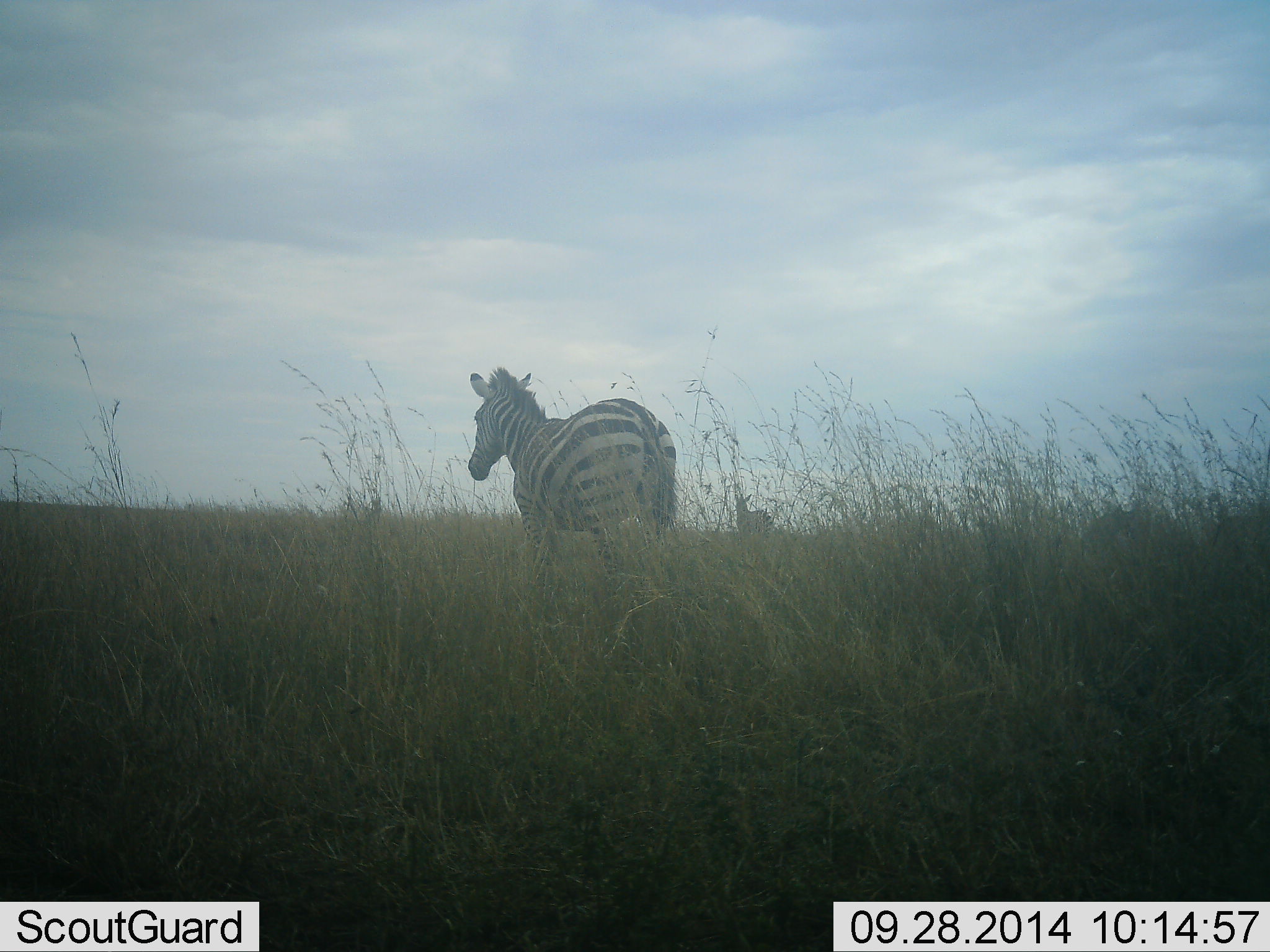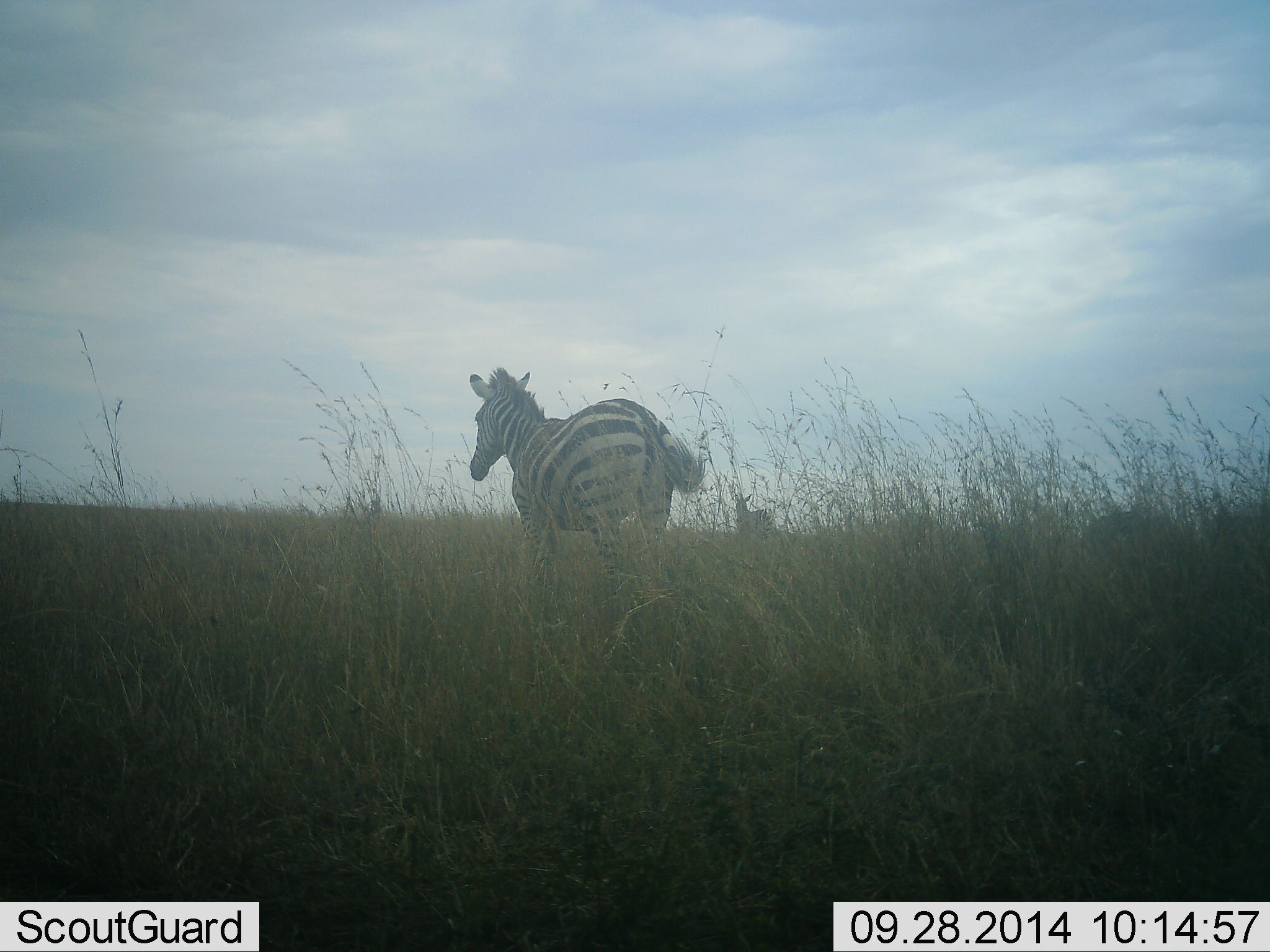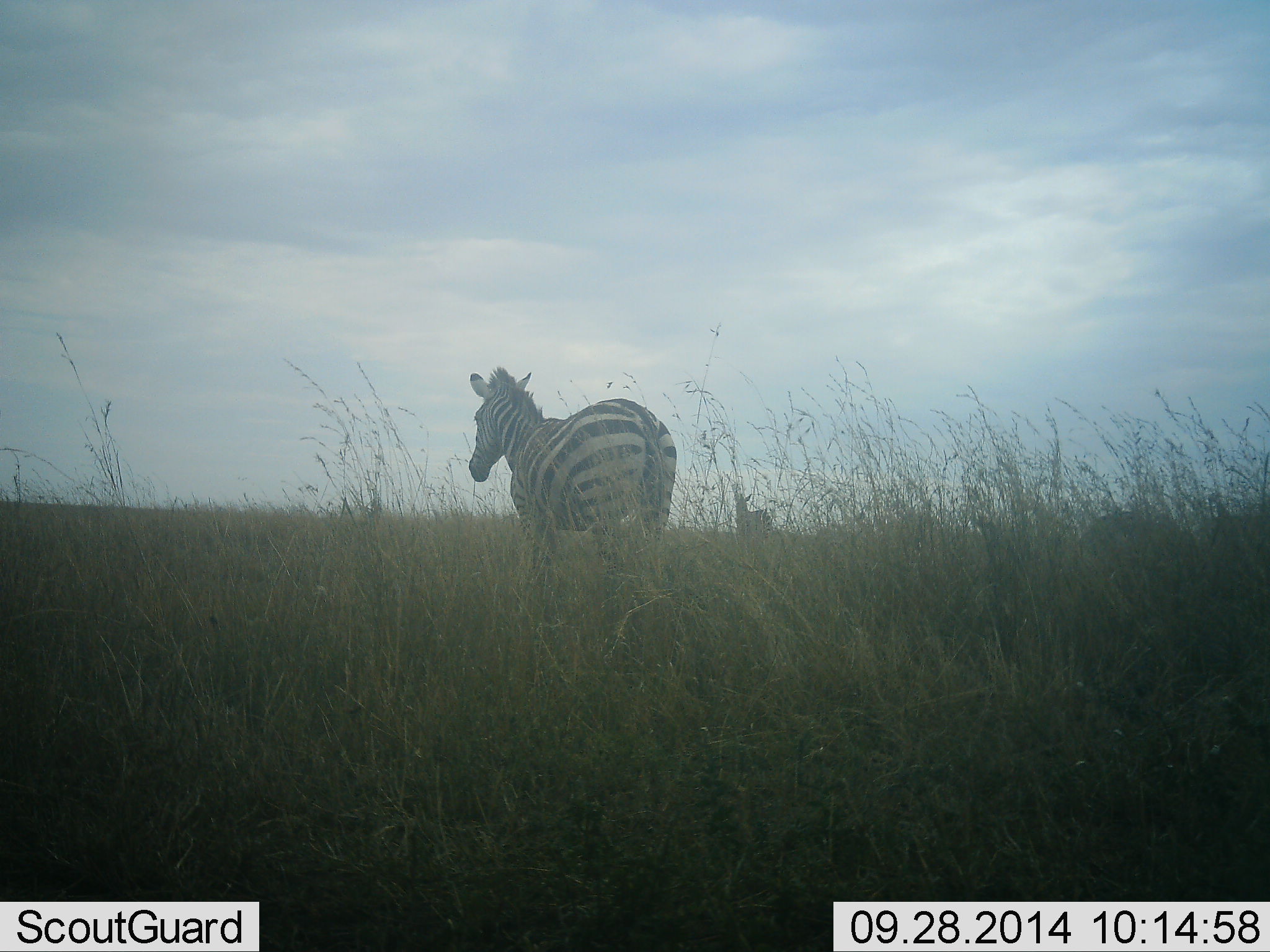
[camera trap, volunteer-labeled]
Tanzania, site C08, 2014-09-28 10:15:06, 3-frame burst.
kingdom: Animalia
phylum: Chordata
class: Mammalia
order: Perissodactyla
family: Equidae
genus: Equus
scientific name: Equus quagga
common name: plains zebra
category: zebra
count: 2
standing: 70%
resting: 0%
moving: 30%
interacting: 0%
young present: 0%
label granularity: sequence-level